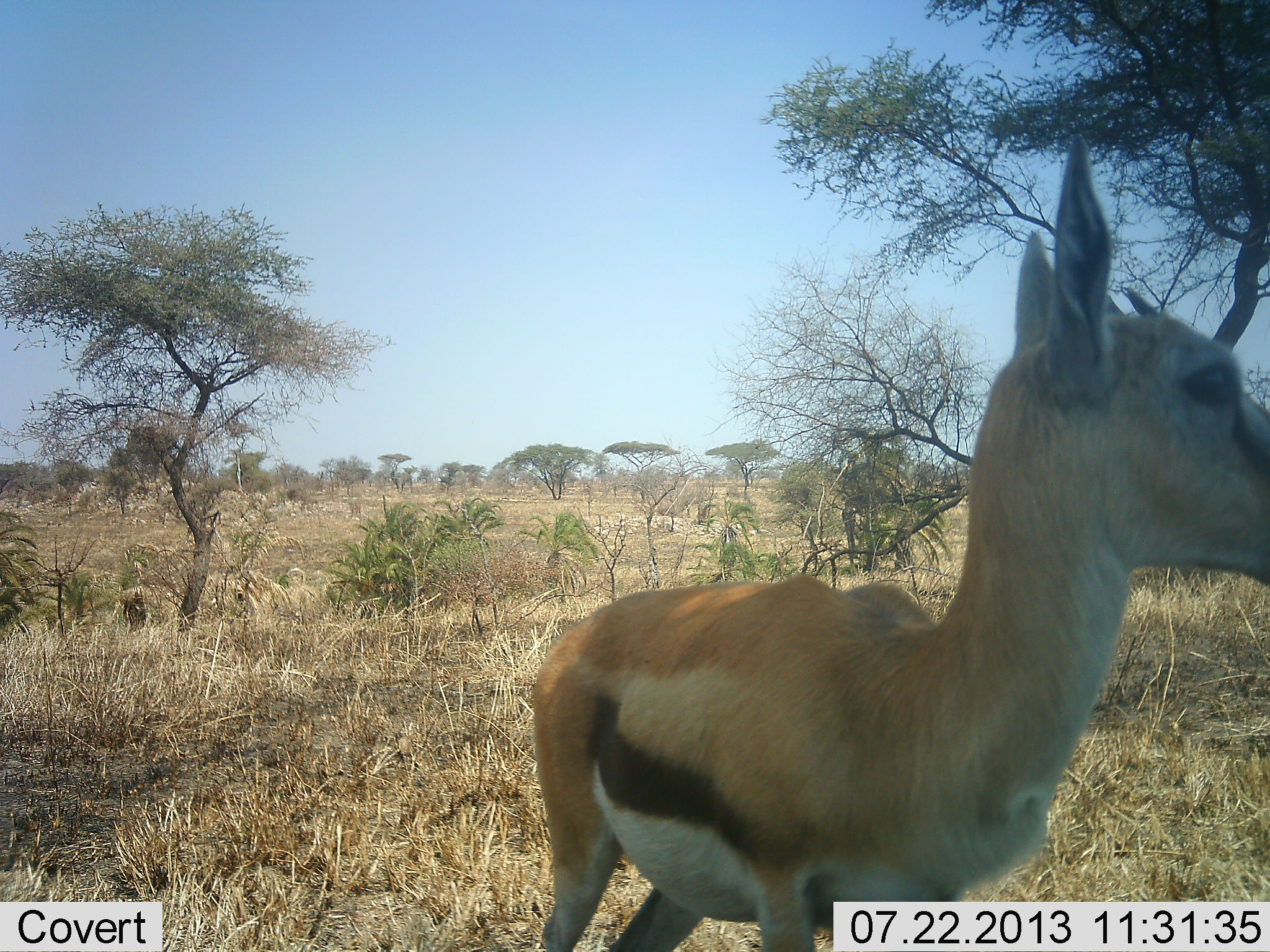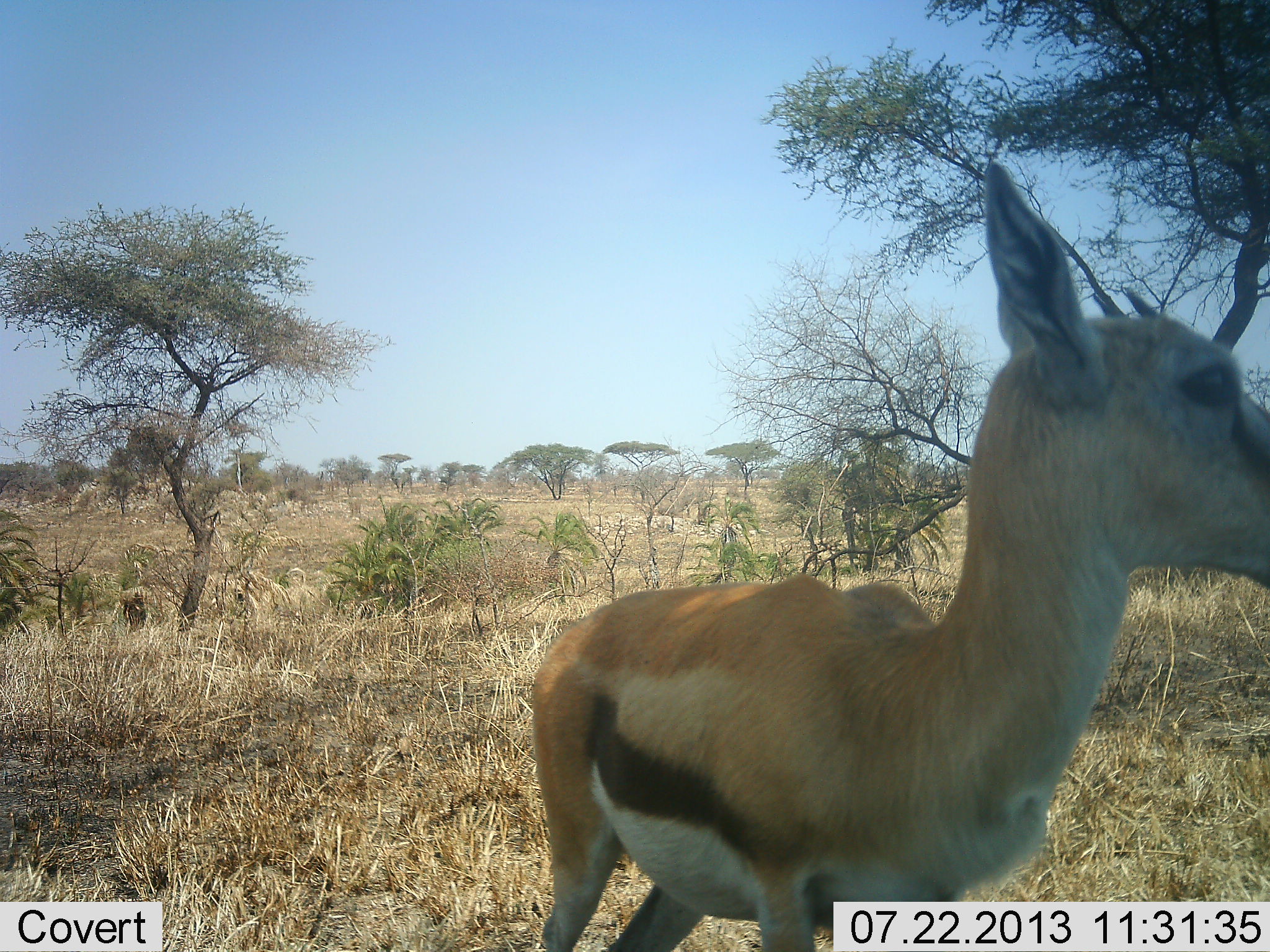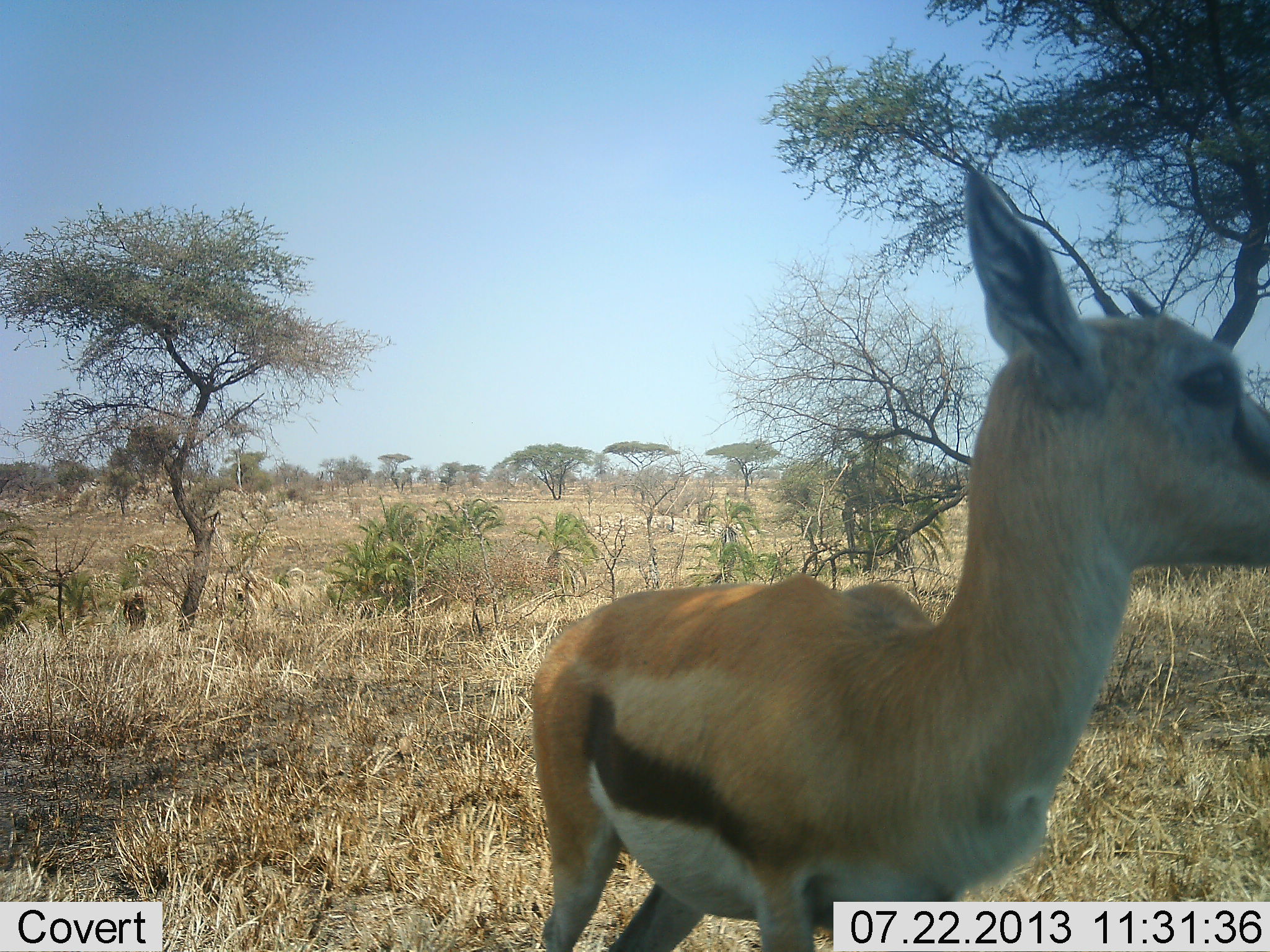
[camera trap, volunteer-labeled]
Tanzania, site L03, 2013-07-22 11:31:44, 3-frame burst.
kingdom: Animalia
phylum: Chordata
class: Mammalia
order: Artiodactyla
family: Bovidae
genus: Eudorcas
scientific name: Eudorcas thomsonii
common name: thomson's gazelle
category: gazellethomsons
Gazellethomsons (thomson's gazelle) (Eudorcas thomsonii), count 1. Behavior (volunteer vote fractions): standing 95%, resting 0%, moving 0%, interacting 5%. Young present (vote fraction): 0%. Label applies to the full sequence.